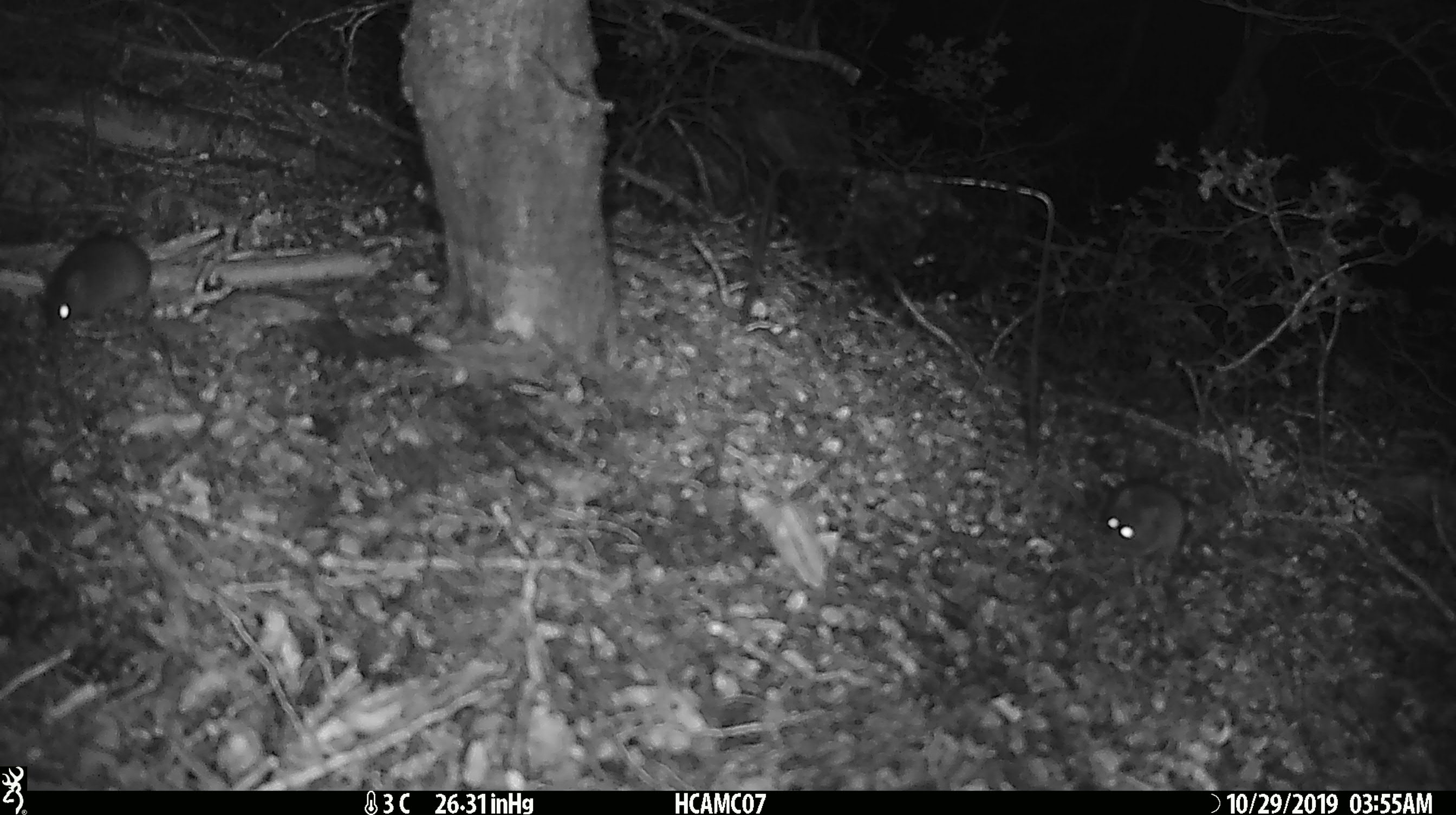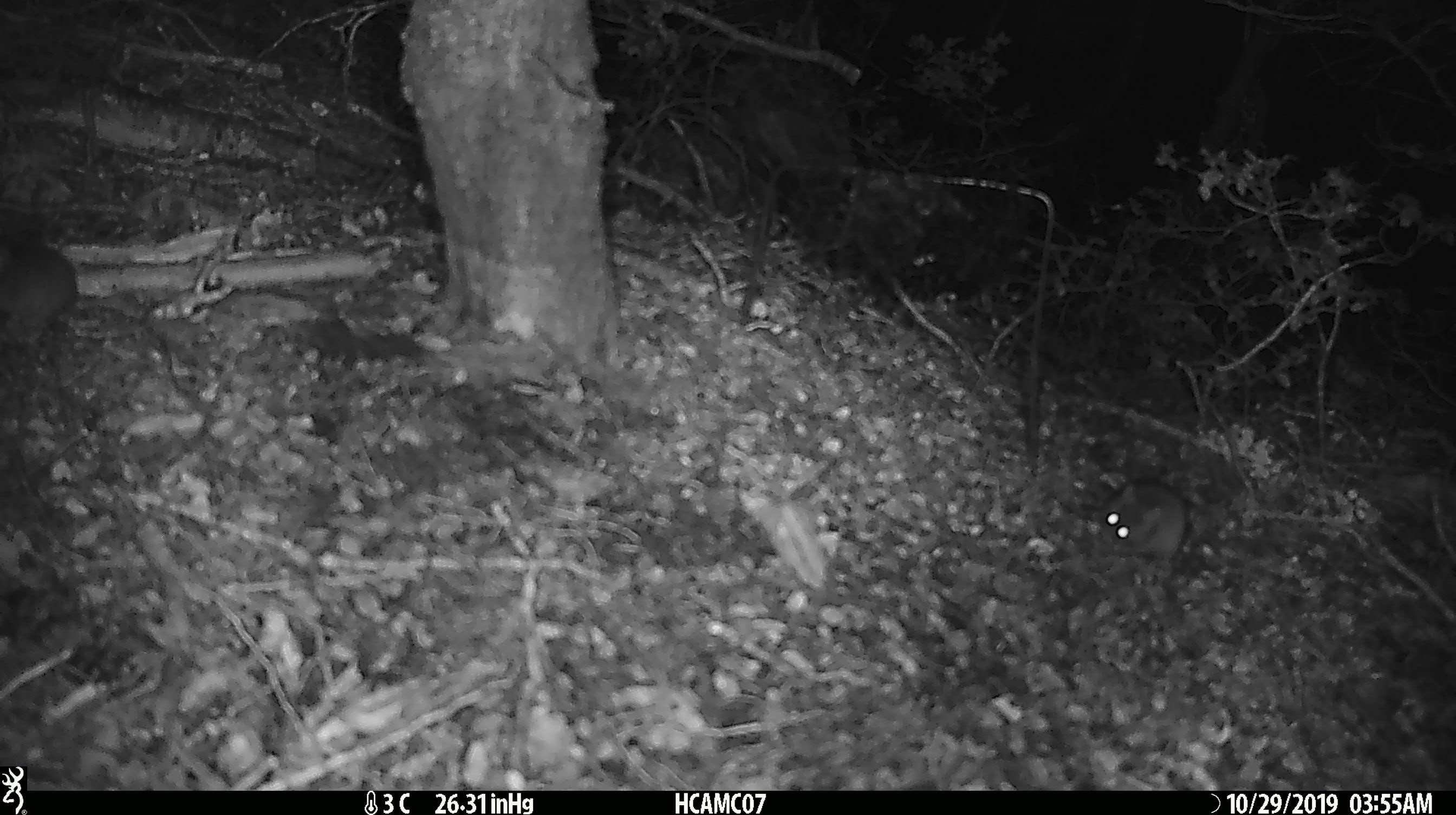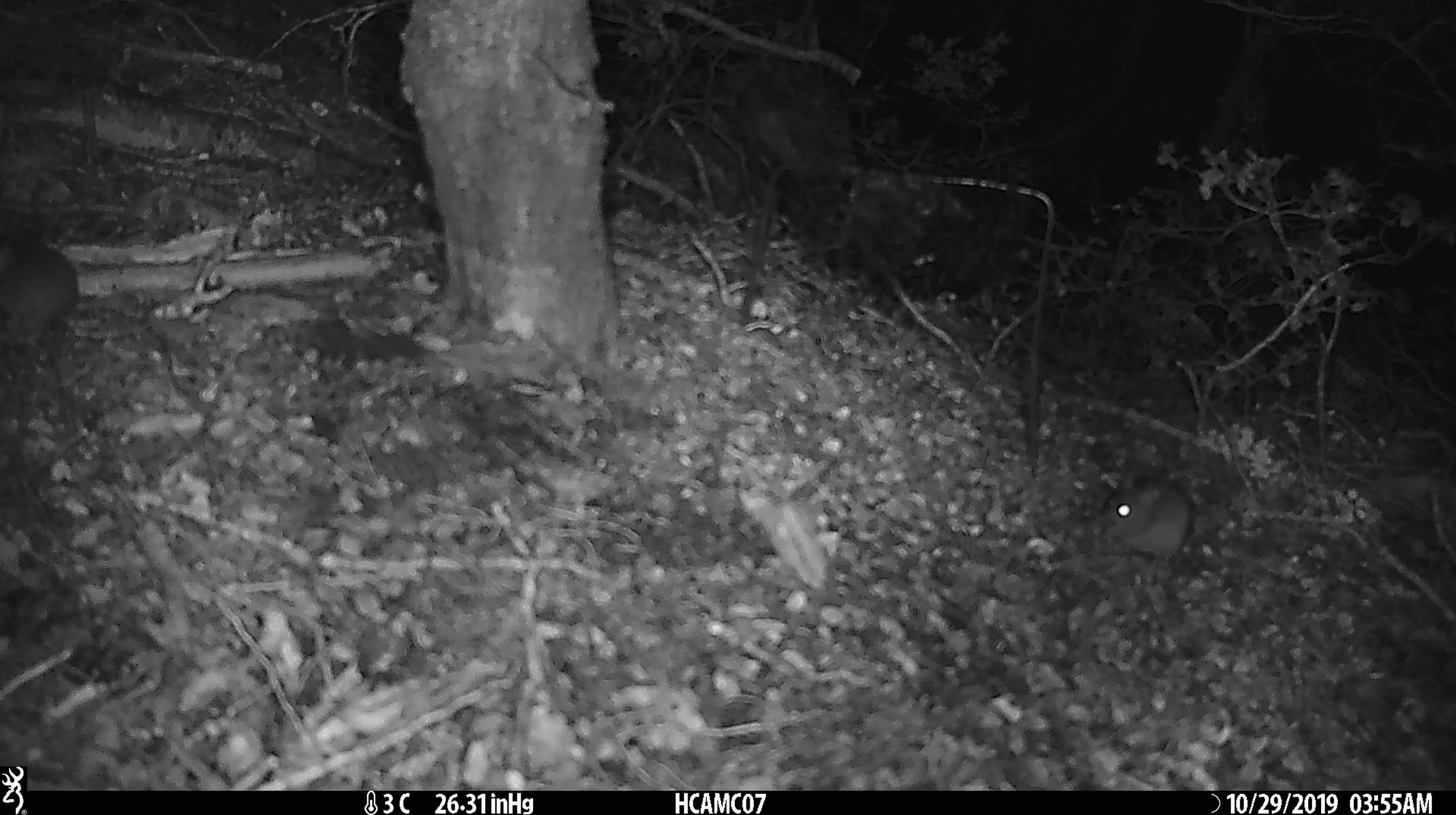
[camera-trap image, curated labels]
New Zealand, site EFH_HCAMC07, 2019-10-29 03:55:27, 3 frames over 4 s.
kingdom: Animalia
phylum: Chordata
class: Mammalia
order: Rodentia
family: Muridae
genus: Mus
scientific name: Mus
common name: mouse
Mouse (Mus).